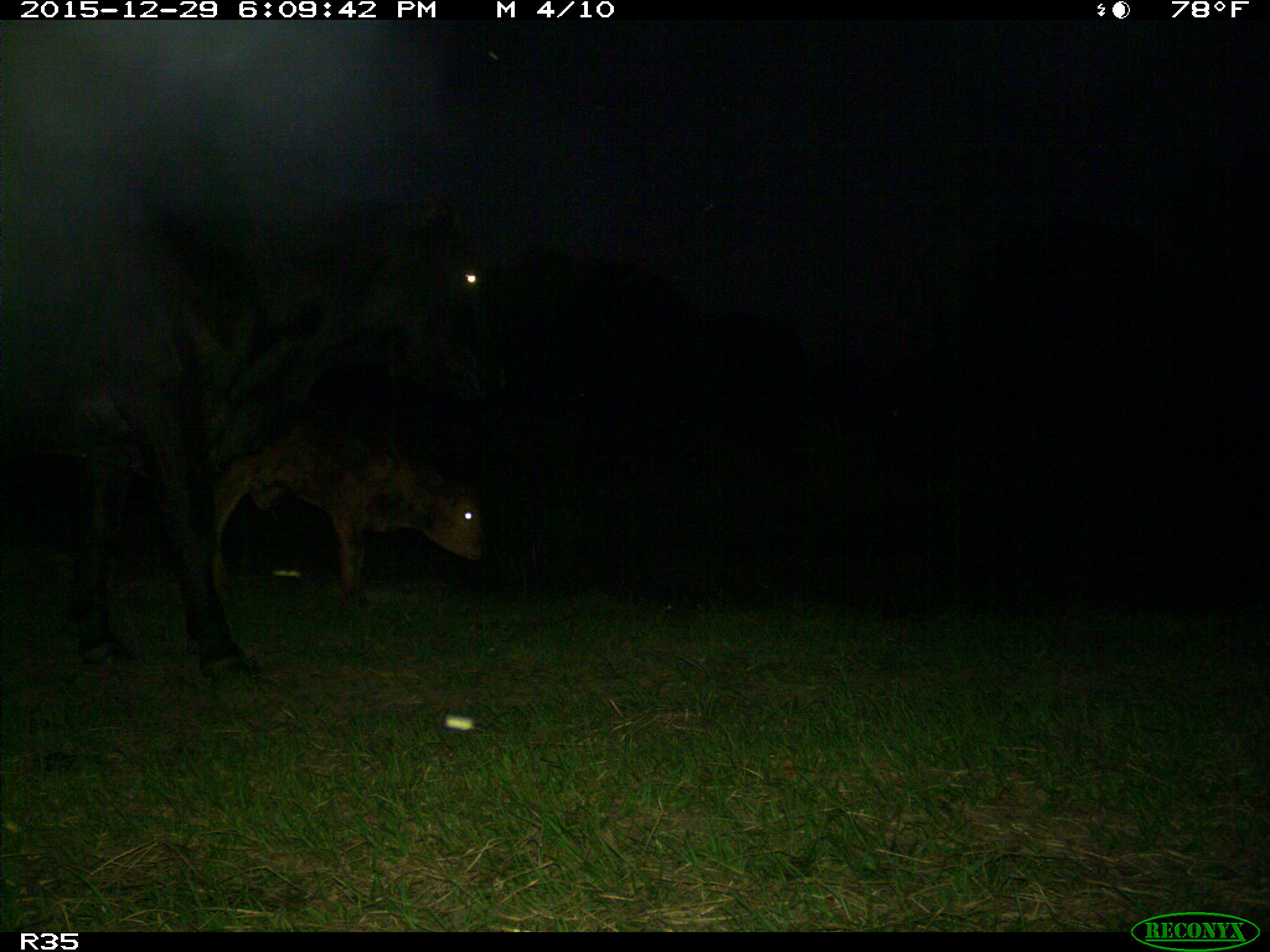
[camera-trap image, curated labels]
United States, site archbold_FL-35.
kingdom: Animalia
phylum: Chordata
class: Mammalia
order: Artiodactyla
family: Bovidae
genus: Bos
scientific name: Bos taurus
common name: domestic cow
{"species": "Bos taurus (domestic cow)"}